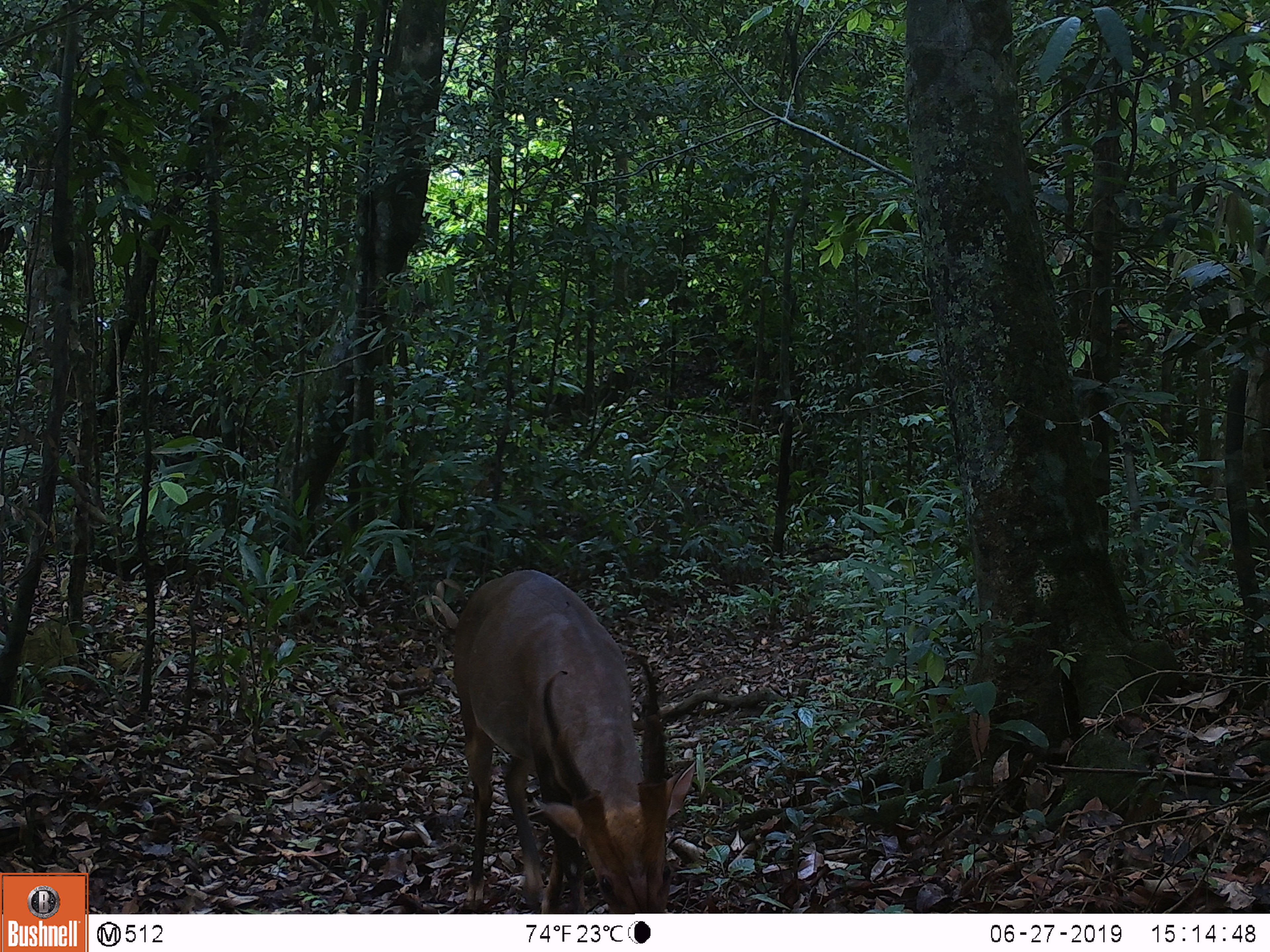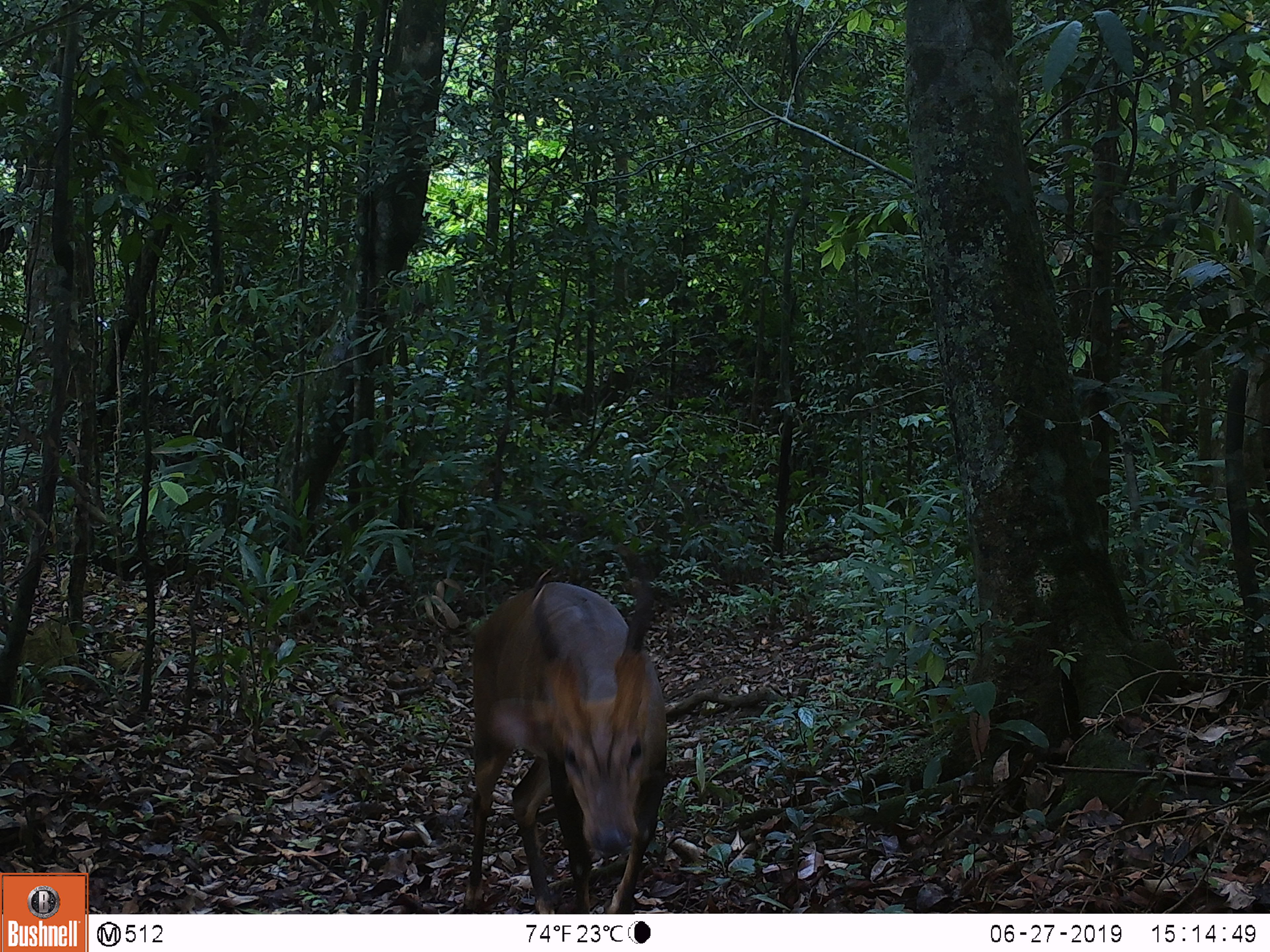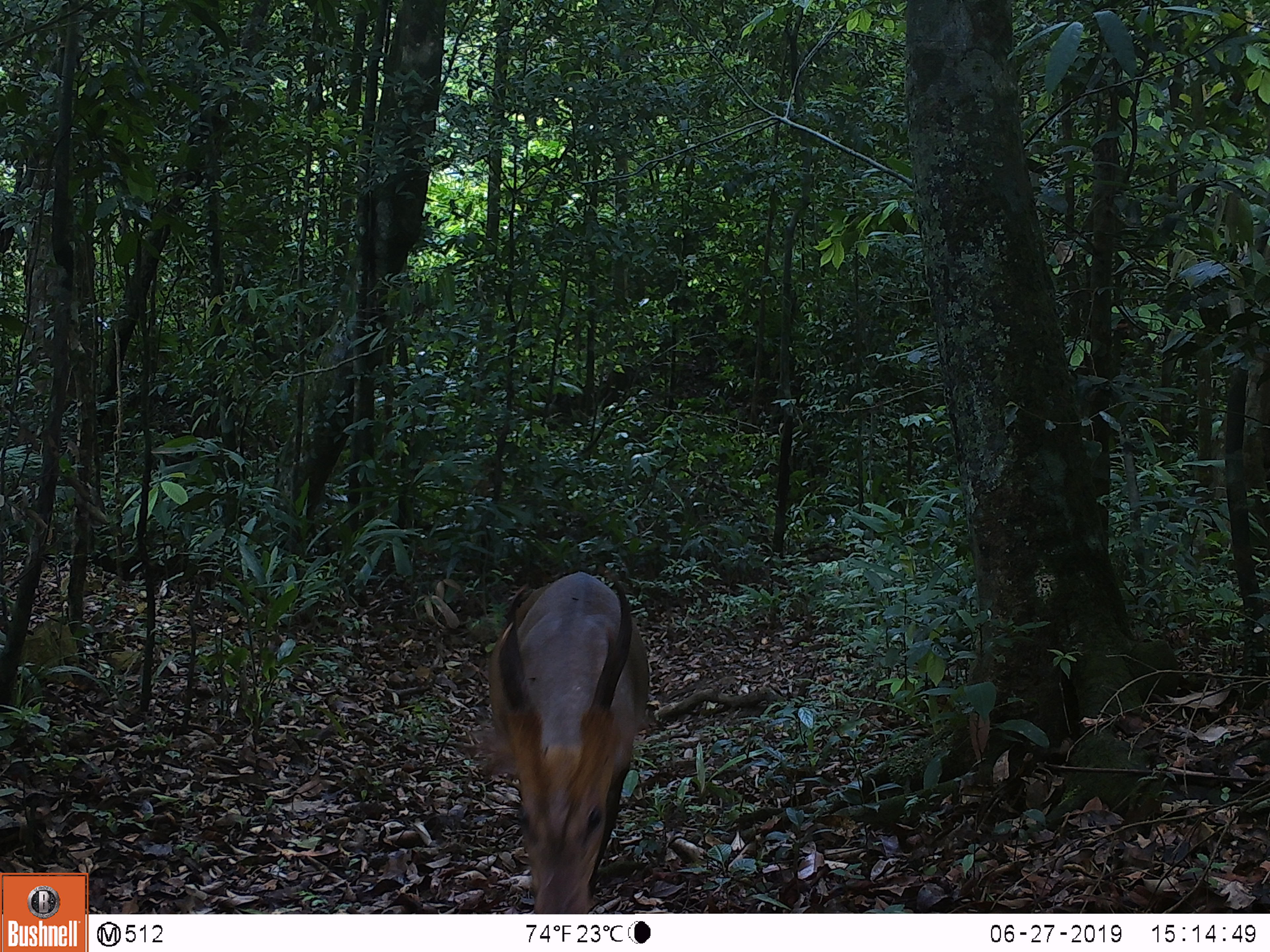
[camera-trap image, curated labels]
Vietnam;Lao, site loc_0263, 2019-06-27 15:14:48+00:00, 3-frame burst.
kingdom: Animalia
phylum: Chordata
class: Mammalia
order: Artiodactyla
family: Cervidae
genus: Muntiacus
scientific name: Muntiacus vuquangensis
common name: large-antlered muntjac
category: large antlered muntjac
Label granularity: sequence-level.